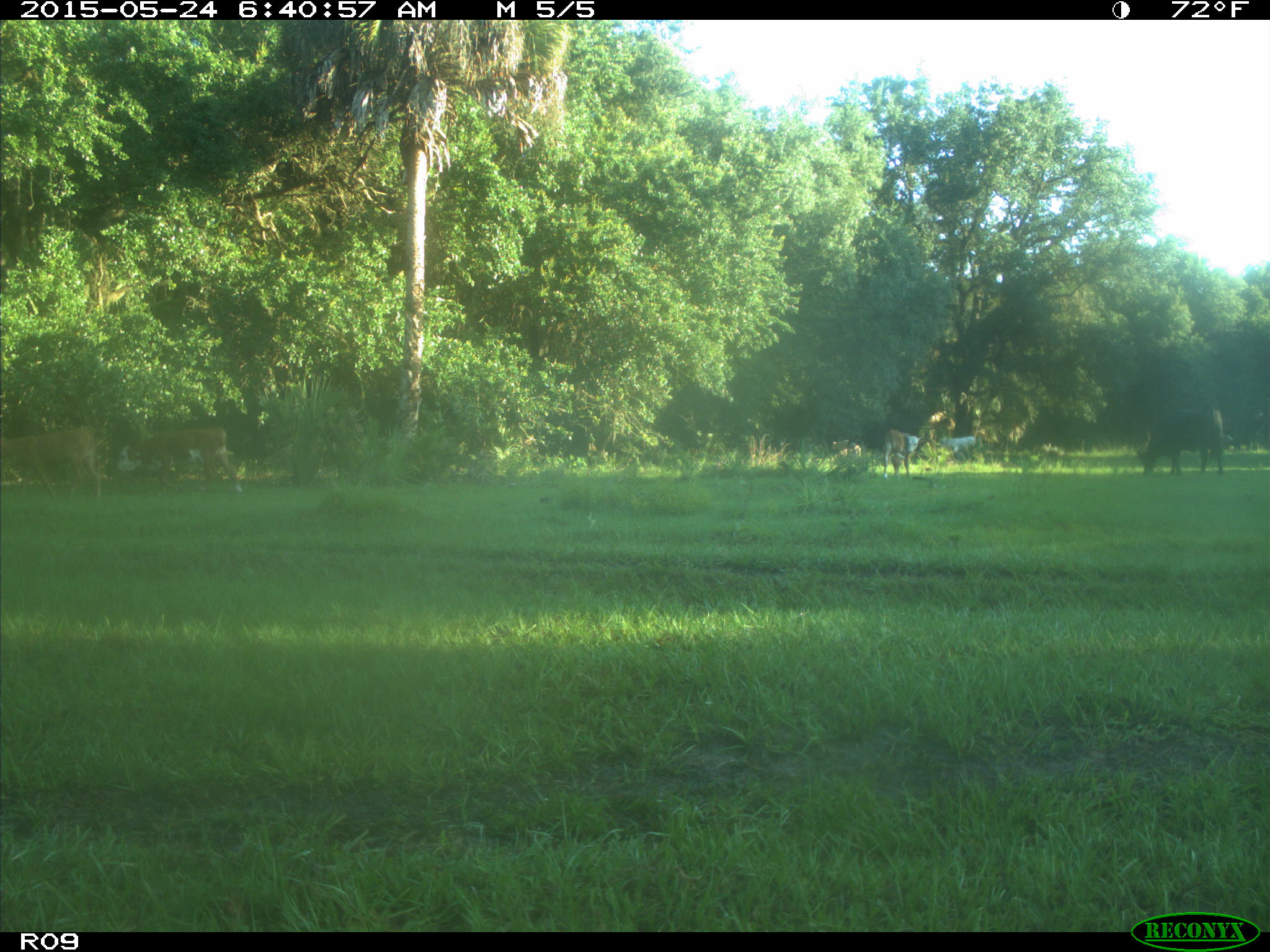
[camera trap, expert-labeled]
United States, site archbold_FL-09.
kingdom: Animalia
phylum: Chordata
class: Mammalia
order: Artiodactyla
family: Bovidae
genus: Bos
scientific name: Bos taurus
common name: domestic cow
Bos taurus (domestic cow).